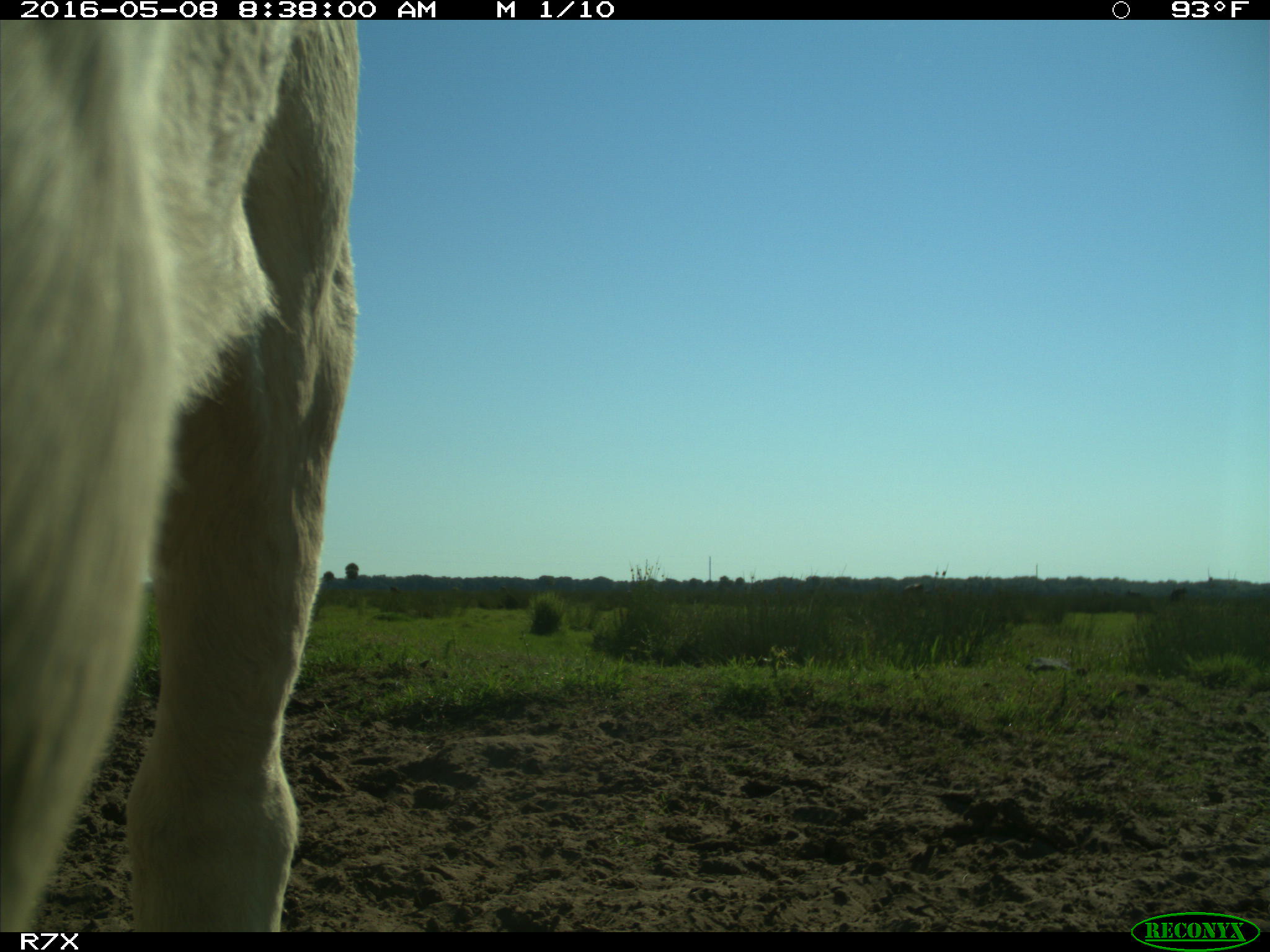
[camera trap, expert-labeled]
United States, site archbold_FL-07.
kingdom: Animalia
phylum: Chordata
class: Mammalia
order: Artiodactyla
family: Bovidae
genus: Bos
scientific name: Bos taurus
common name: domestic cow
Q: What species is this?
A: Bos taurus (domestic cow).